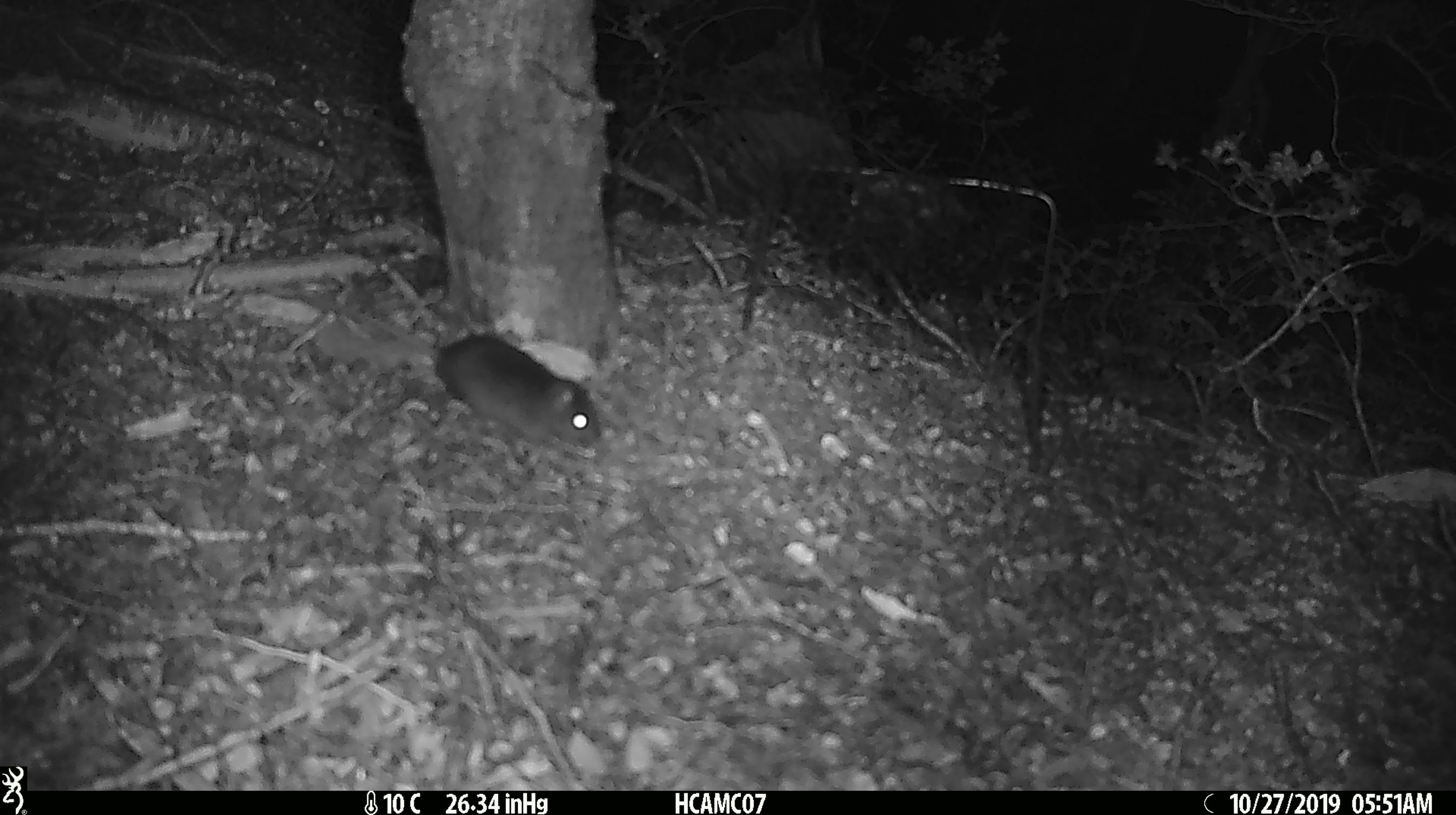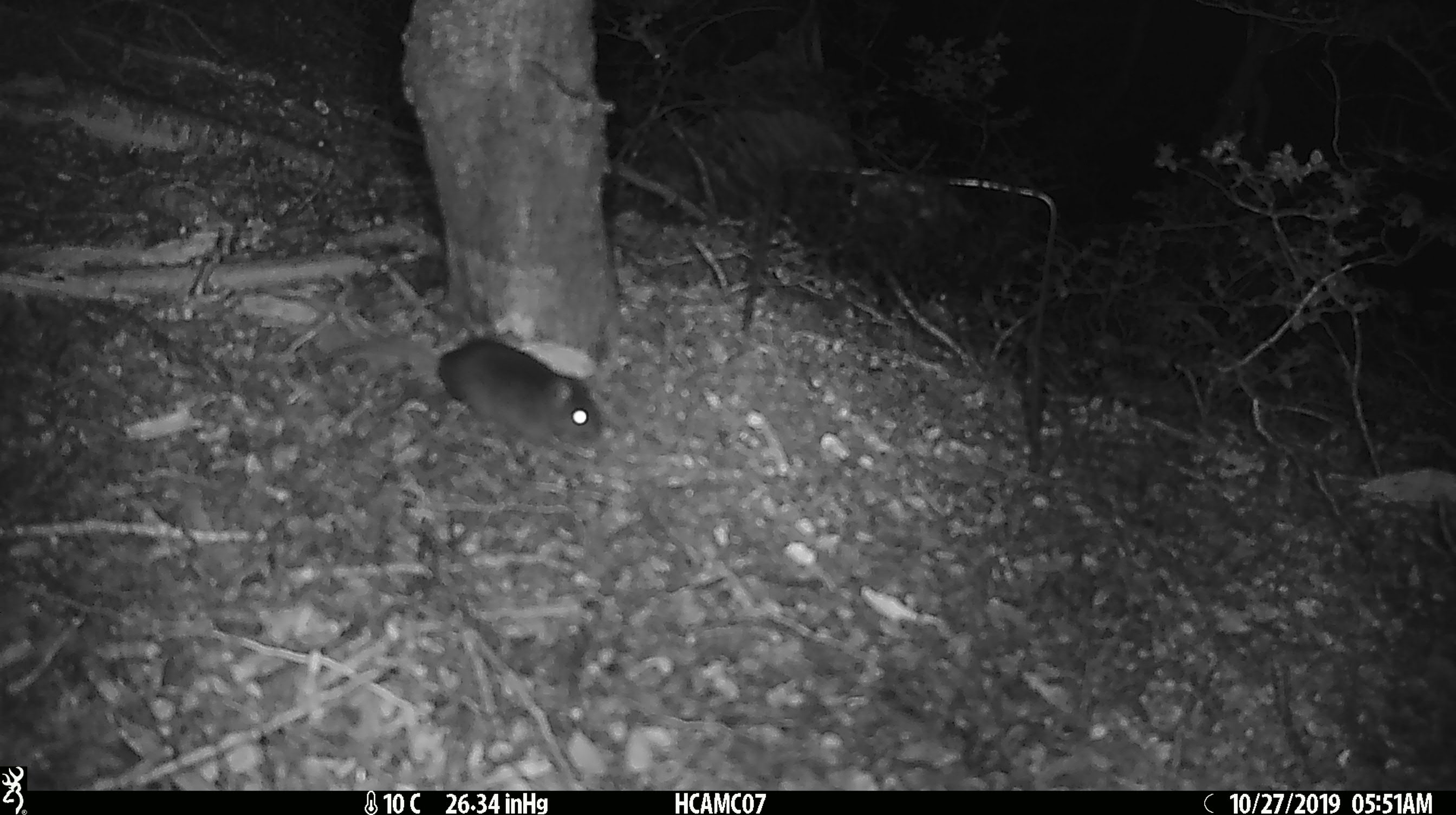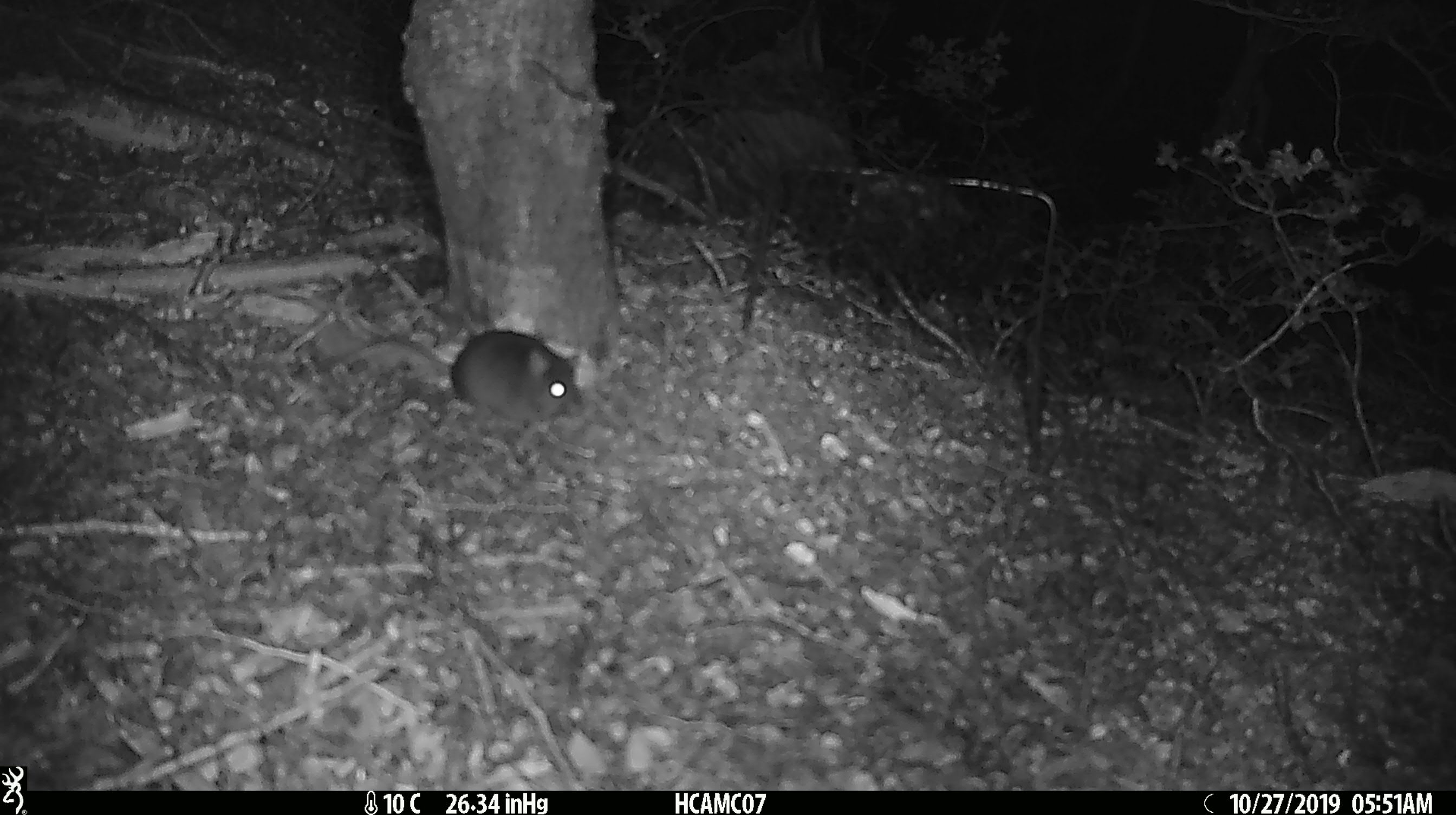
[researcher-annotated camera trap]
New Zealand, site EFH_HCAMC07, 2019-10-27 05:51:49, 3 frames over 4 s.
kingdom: Animalia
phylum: Chordata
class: Mammalia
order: Rodentia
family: Muridae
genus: Mus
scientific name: Mus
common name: mouse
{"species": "mouse (Mus)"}